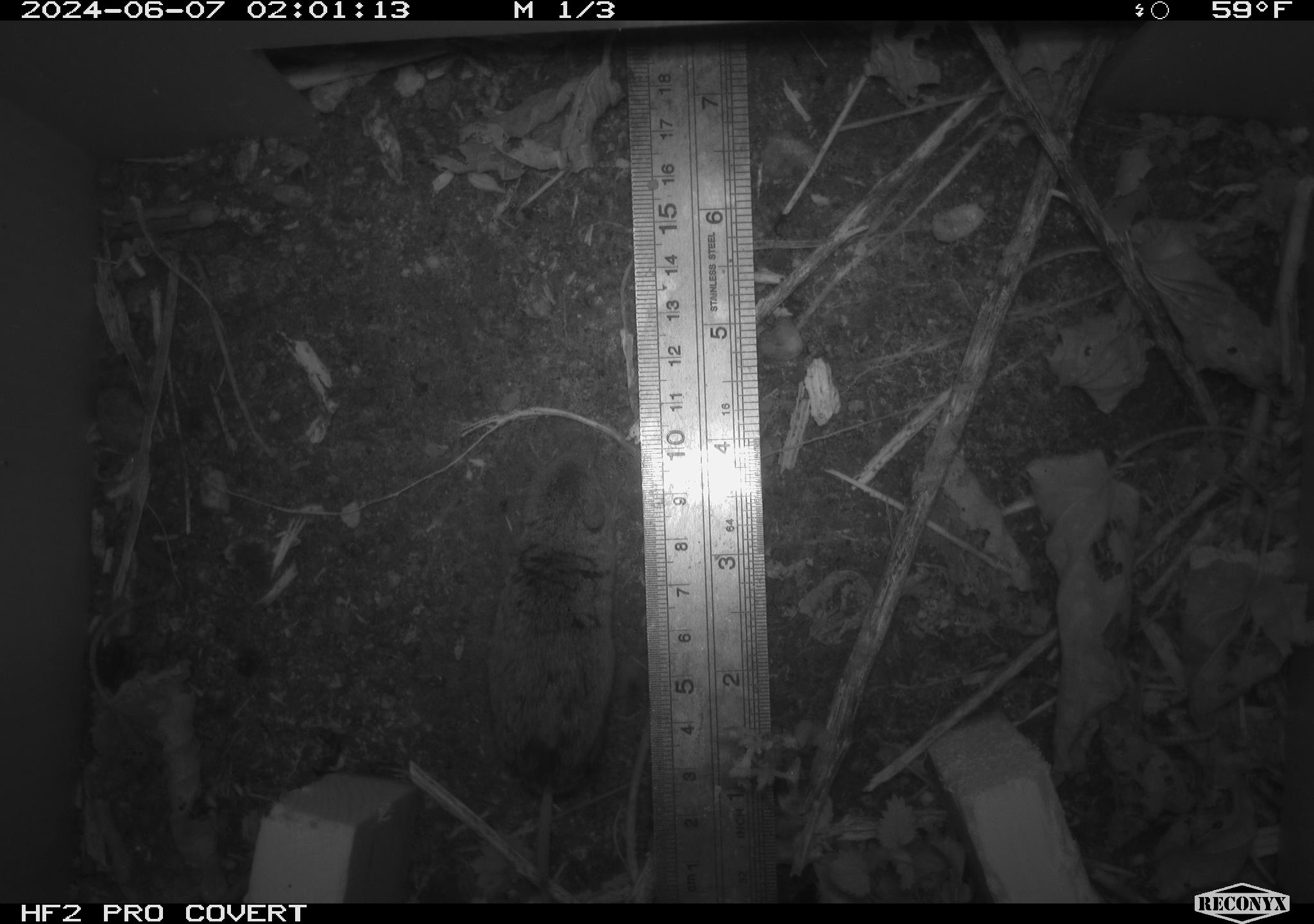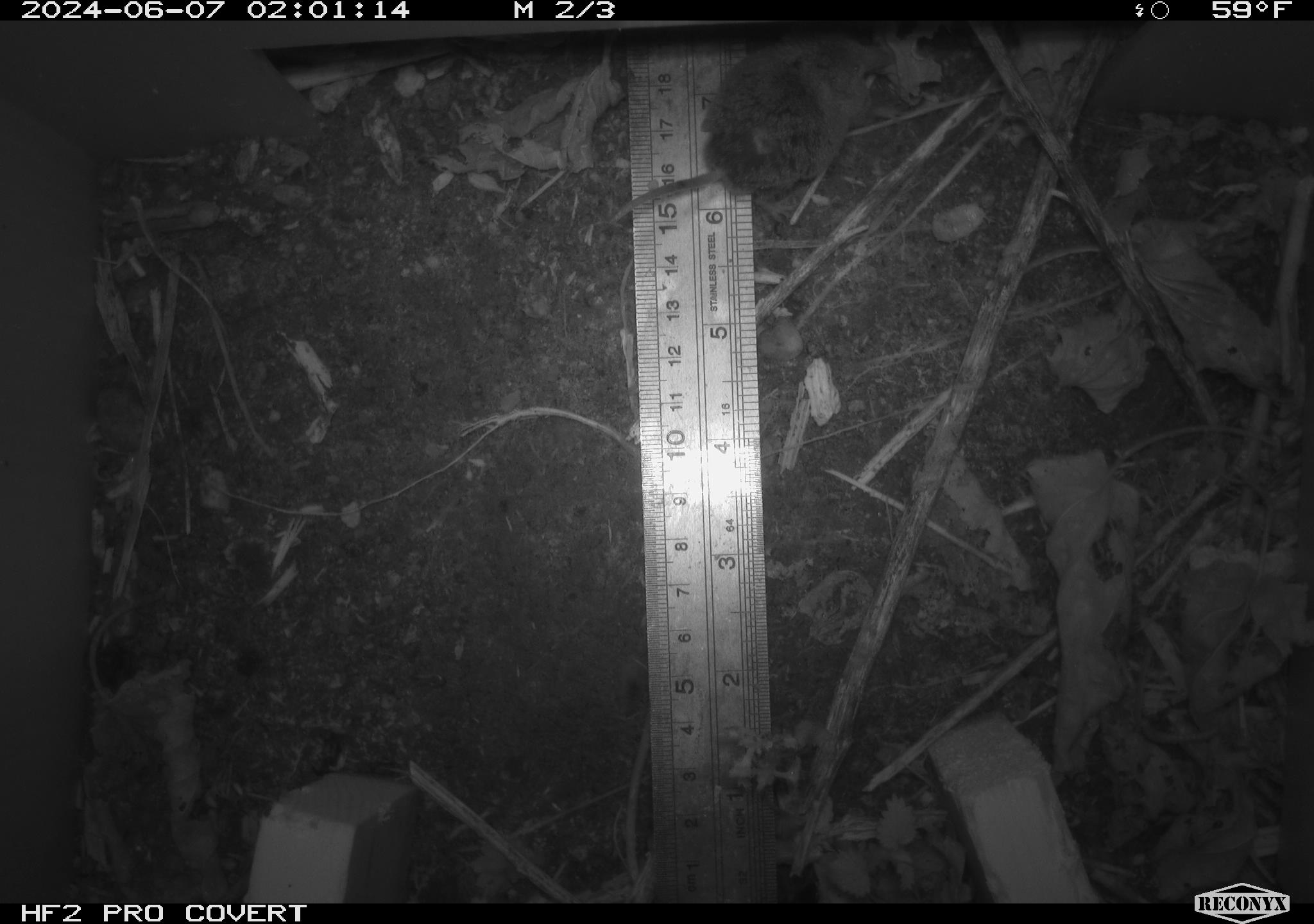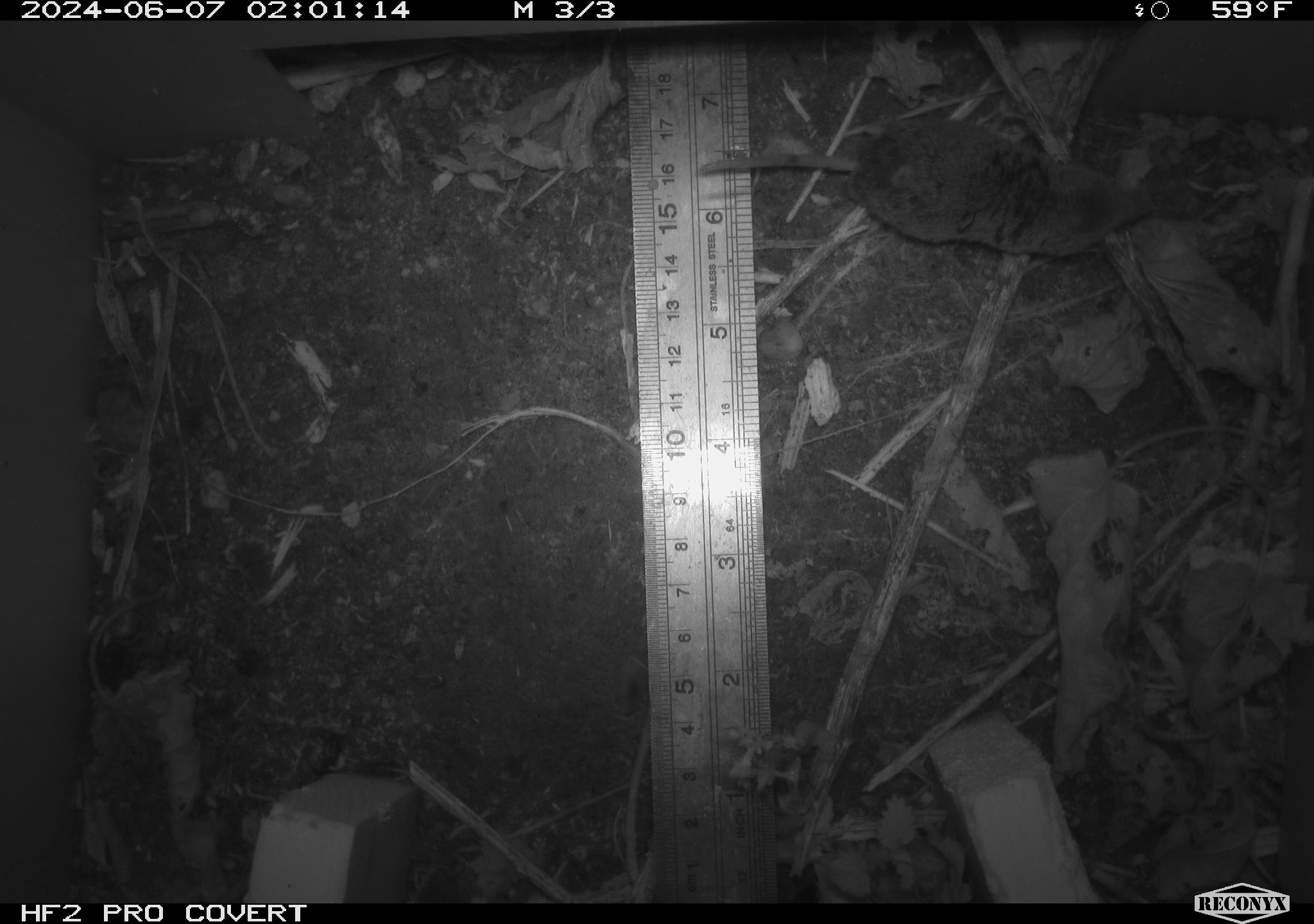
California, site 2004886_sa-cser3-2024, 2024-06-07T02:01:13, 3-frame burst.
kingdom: Animalia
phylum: Chordata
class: Mammalia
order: Rodentia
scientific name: Rodentia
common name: rodent